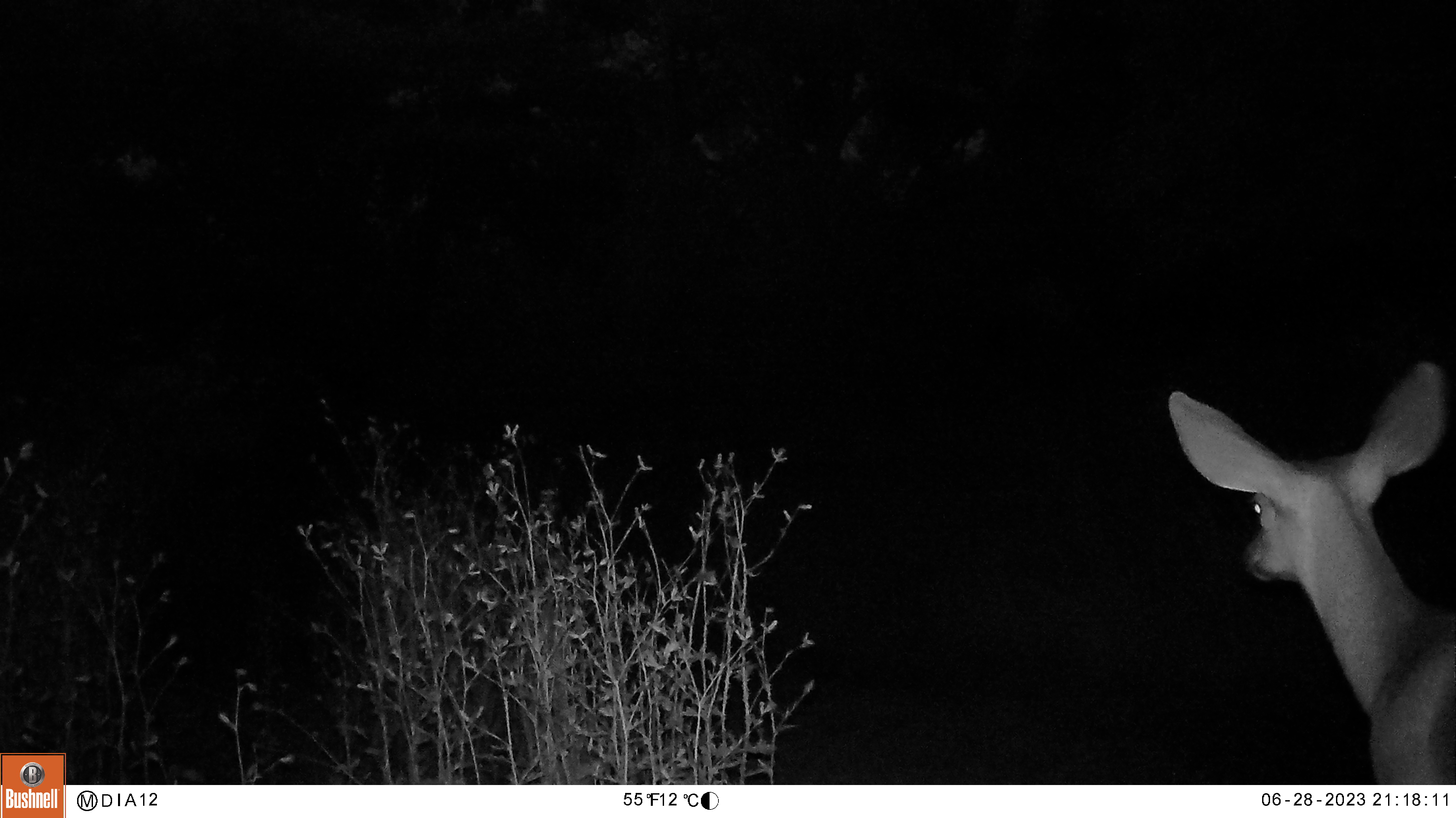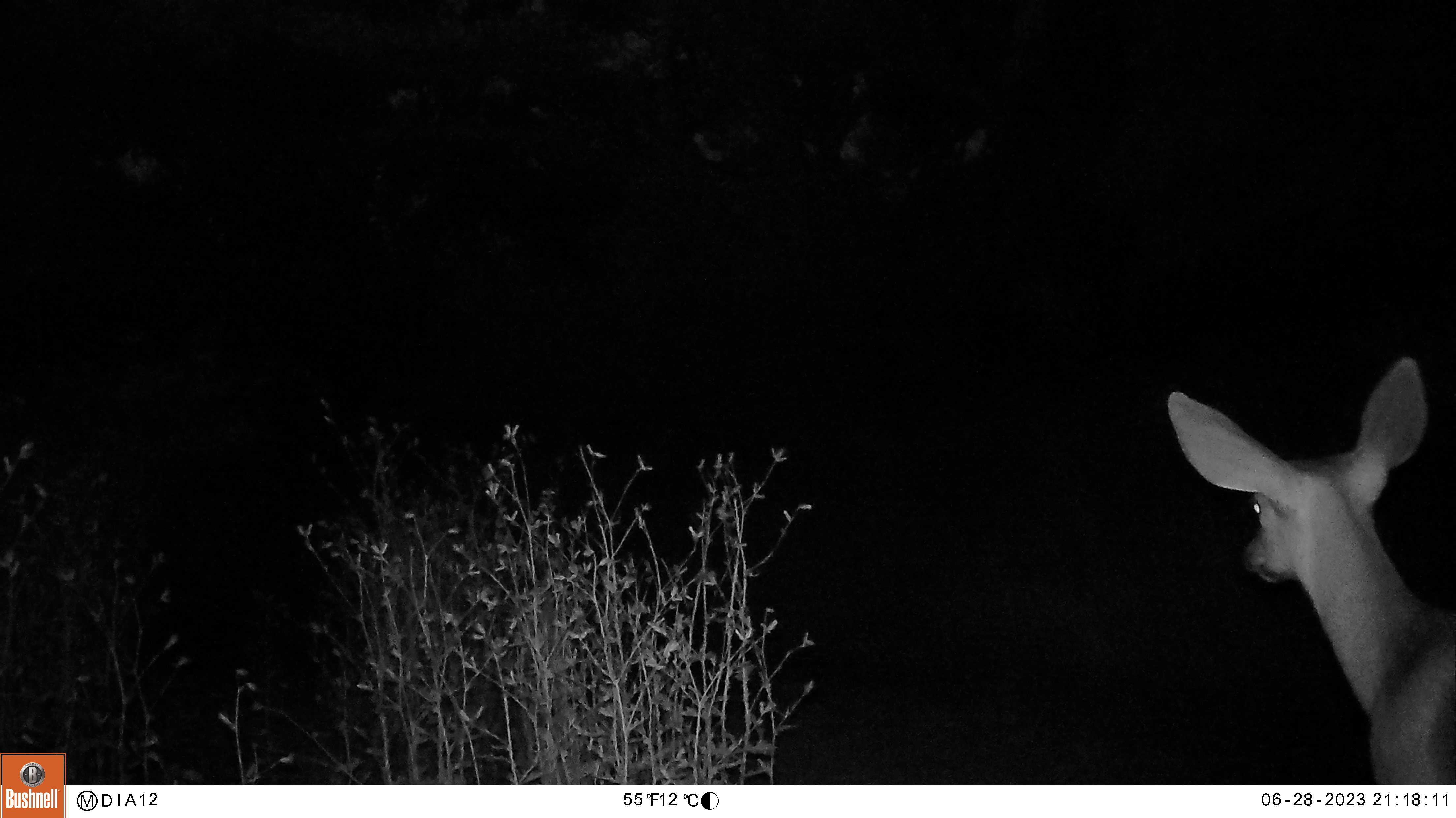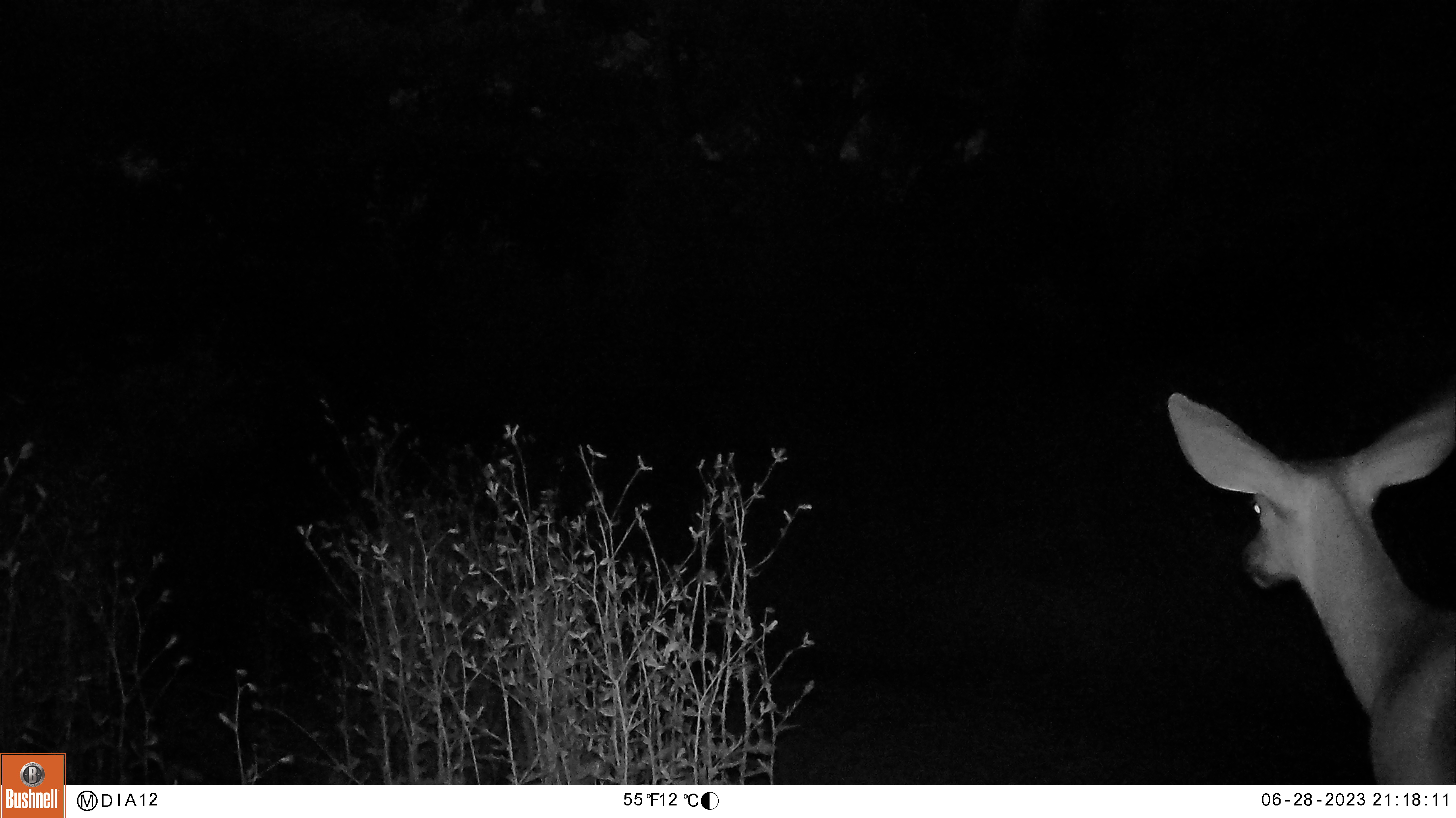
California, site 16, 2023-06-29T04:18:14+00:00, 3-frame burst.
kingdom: Animalia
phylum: Chordata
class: Mammalia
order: Artiodactyla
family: Cervidae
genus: Odocoileus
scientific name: Odocoileus hemionus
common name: mule deer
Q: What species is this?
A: Mule deer (Odocoileus hemionus).